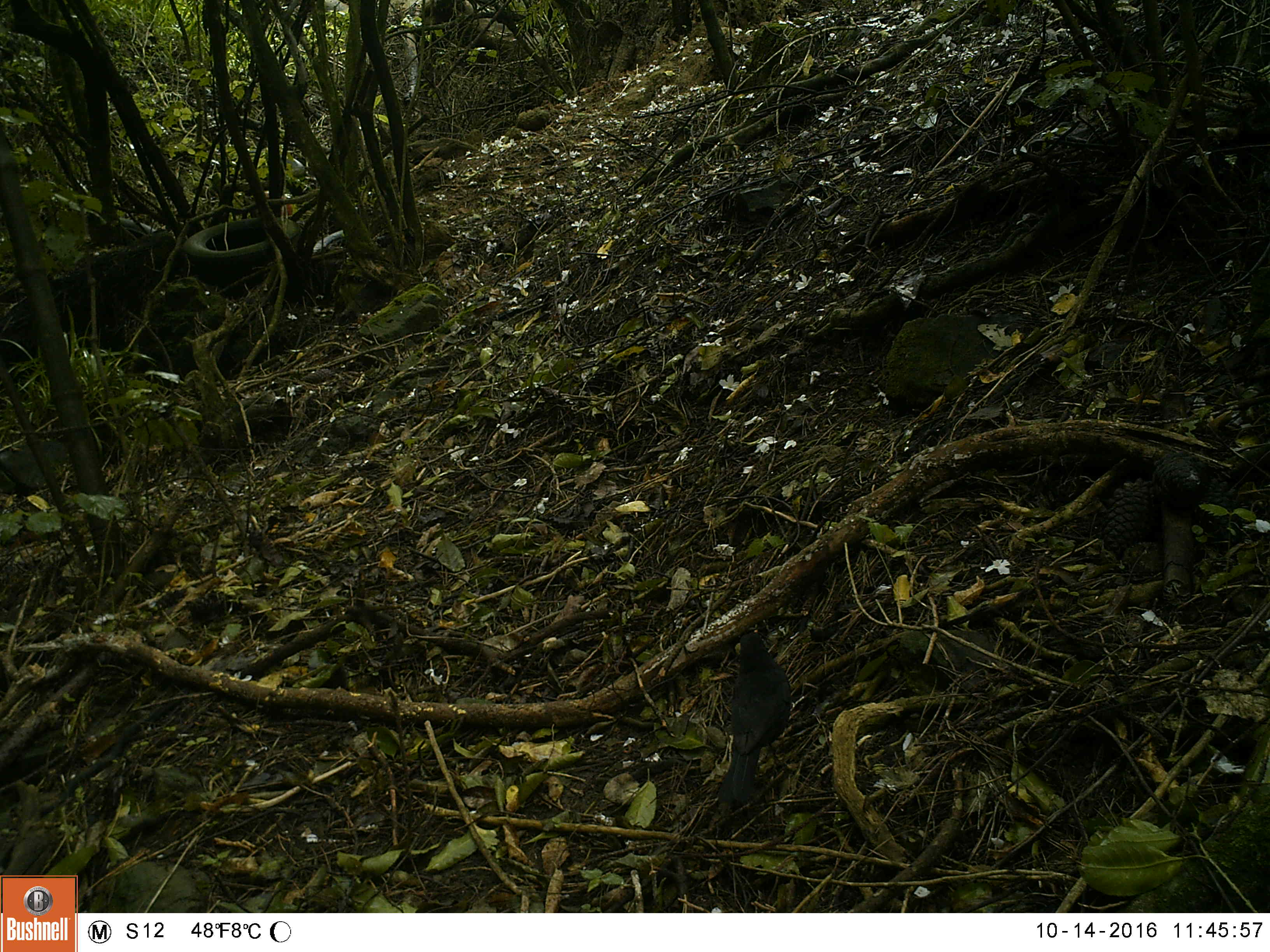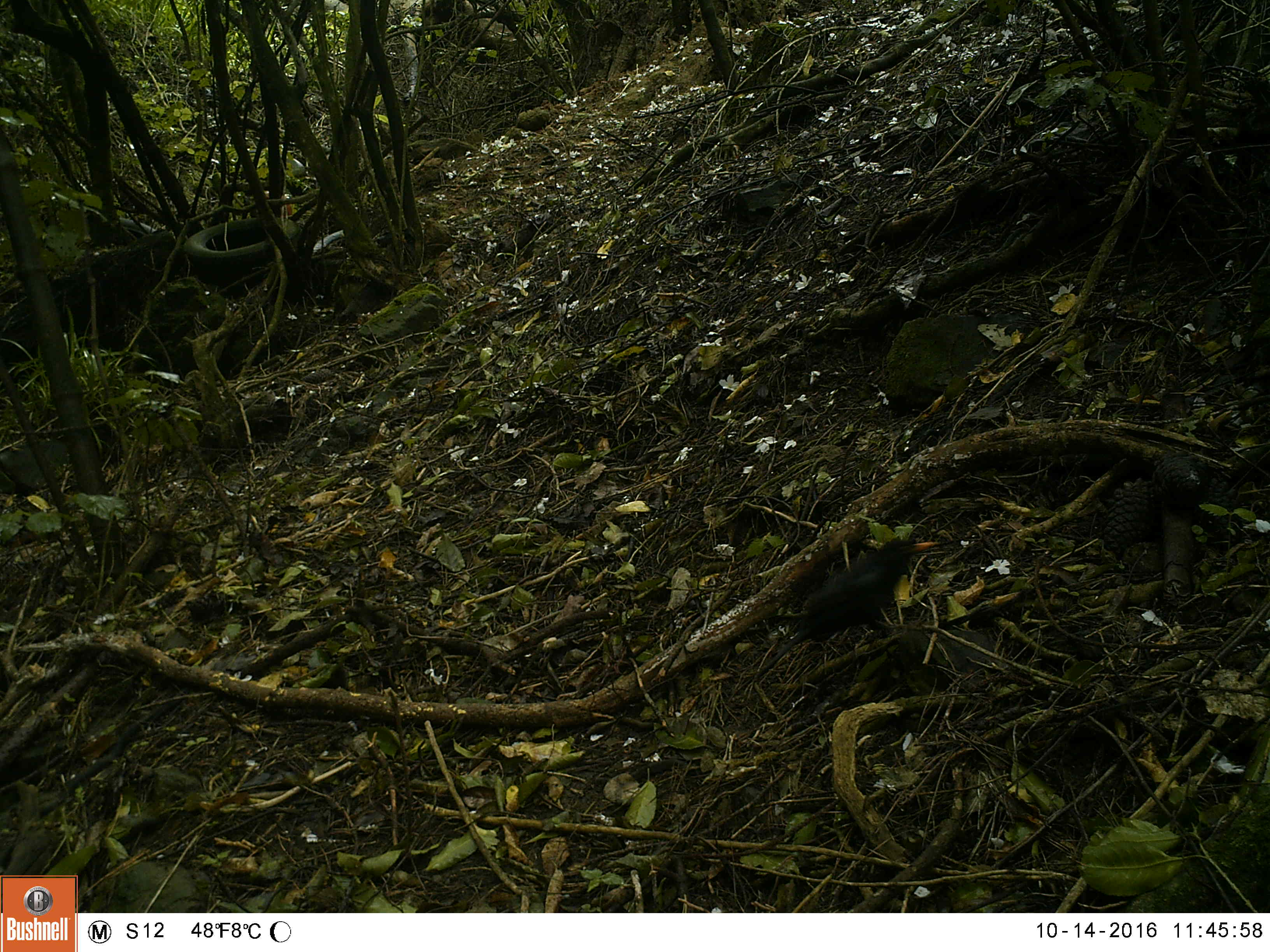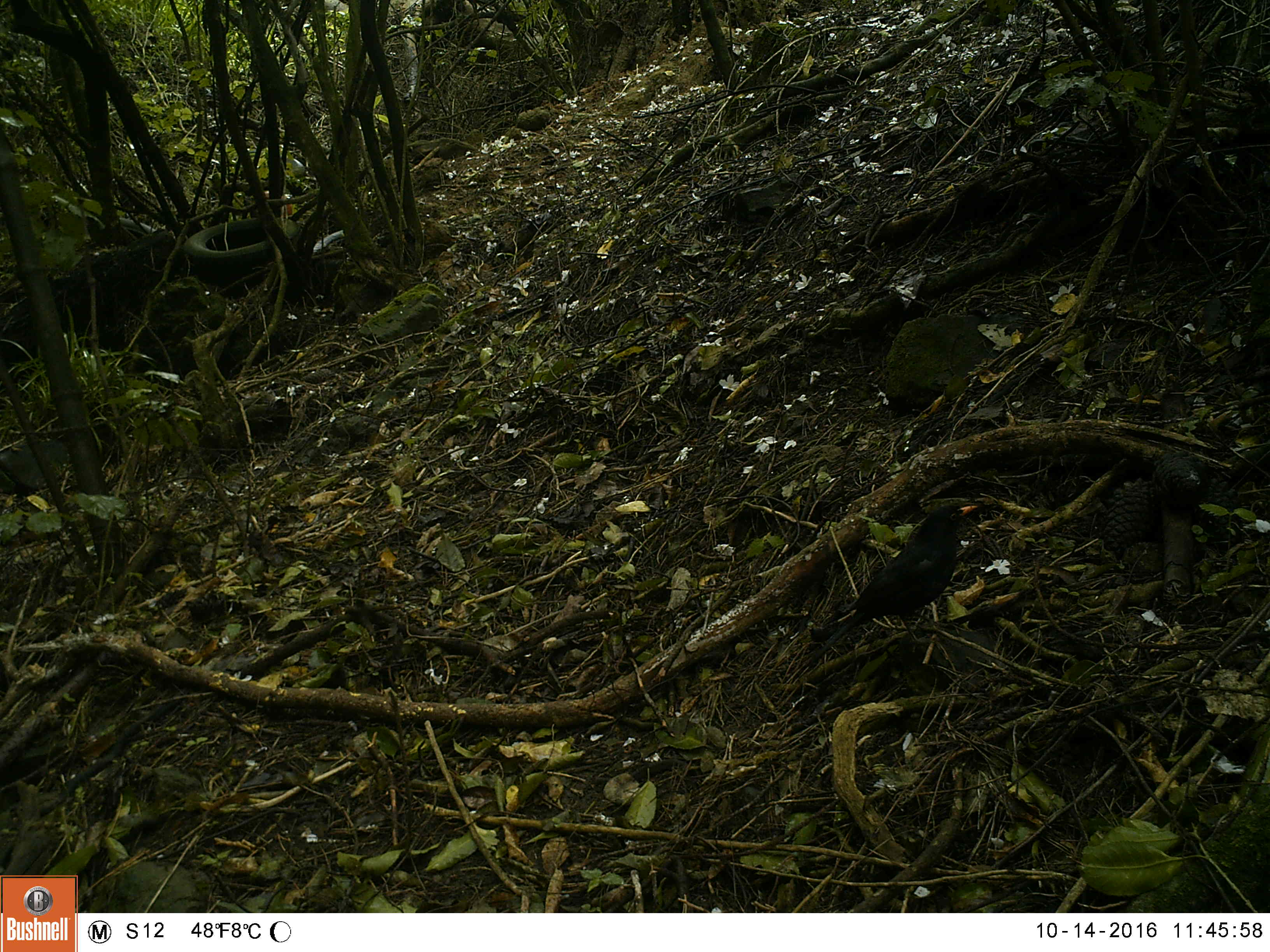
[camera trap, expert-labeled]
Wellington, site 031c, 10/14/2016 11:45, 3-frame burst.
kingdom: Animalia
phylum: Chordata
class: Aves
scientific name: Aves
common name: bird